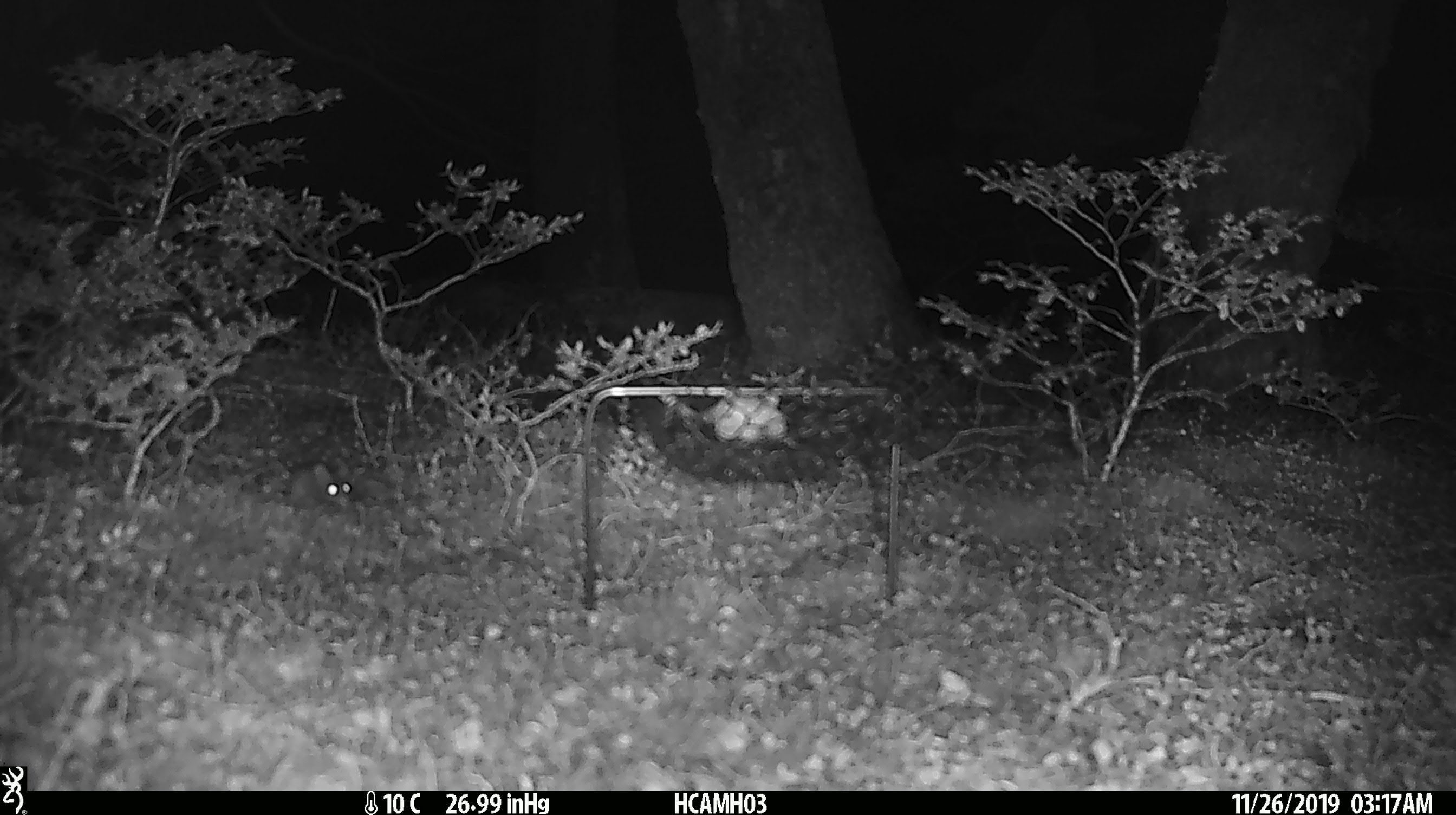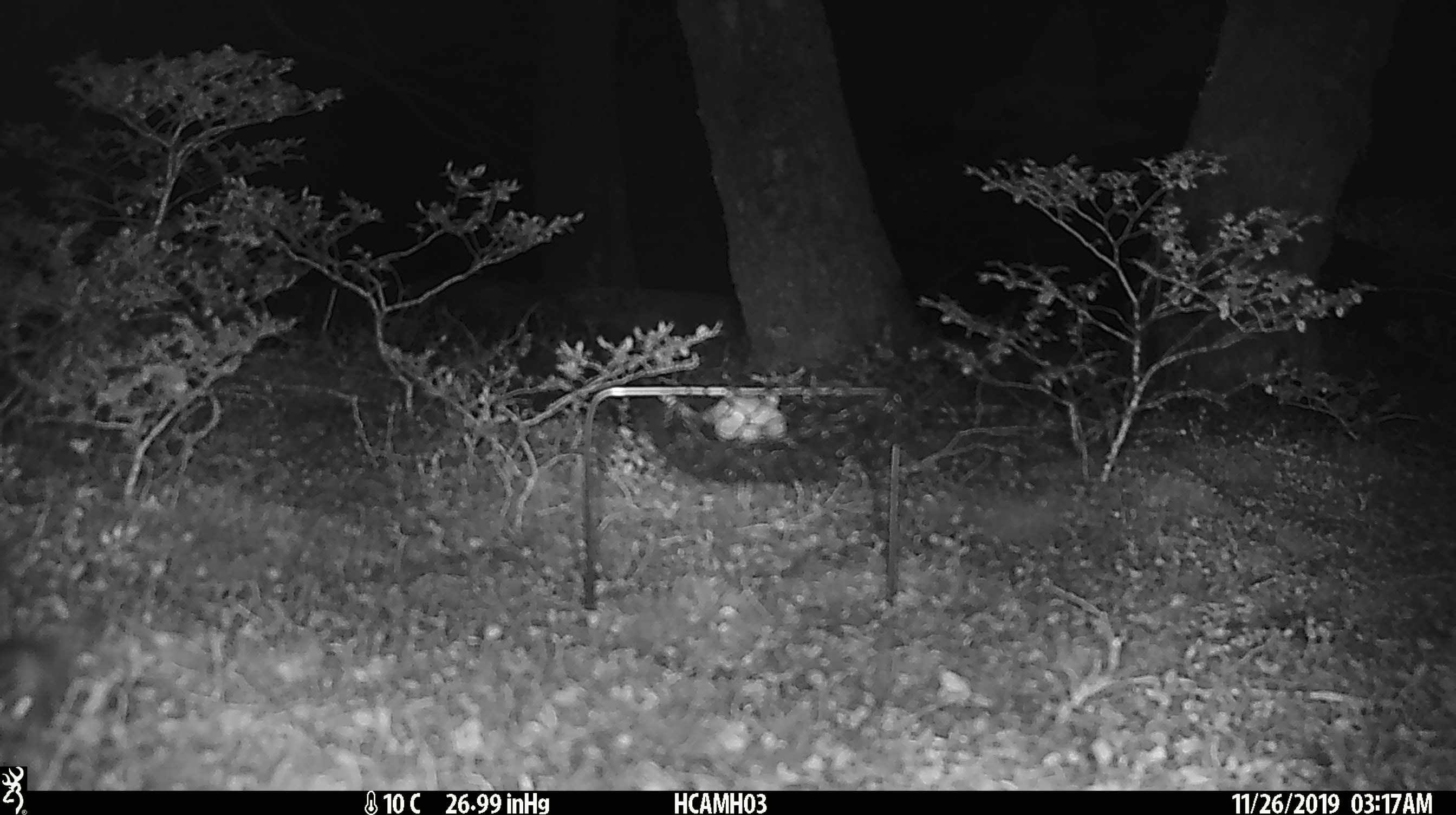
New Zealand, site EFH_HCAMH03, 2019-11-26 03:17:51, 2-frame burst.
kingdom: Animalia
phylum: Chordata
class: Mammalia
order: Rodentia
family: Muridae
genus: Mus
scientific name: Mus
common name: mouse